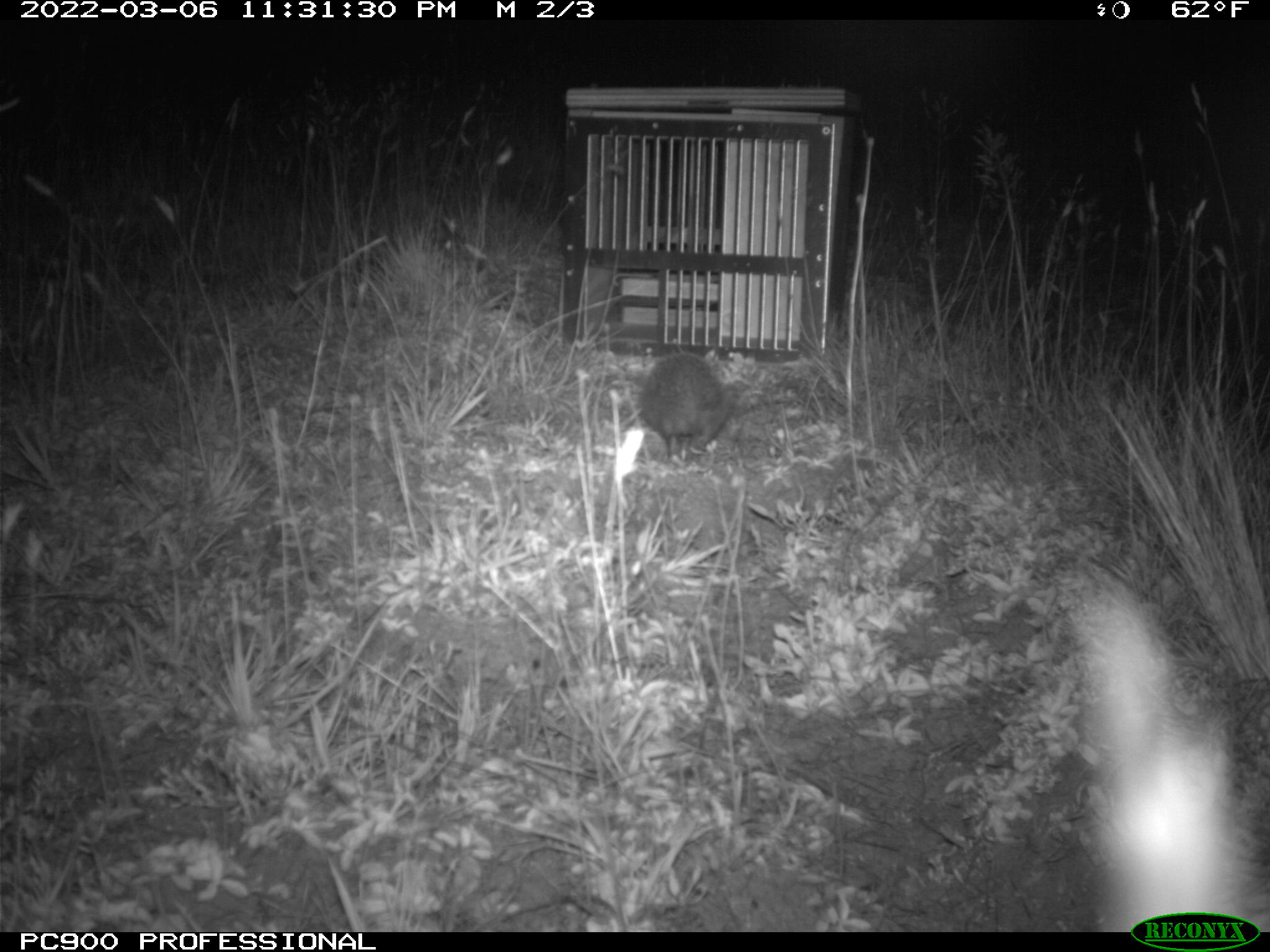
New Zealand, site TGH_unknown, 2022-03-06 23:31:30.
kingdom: Animalia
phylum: Chordata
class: Mammalia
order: Eulipotyphla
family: Erinaceidae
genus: Erinaceus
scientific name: Erinaceus europaeus europaeus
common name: european hedgehog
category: hedgehog